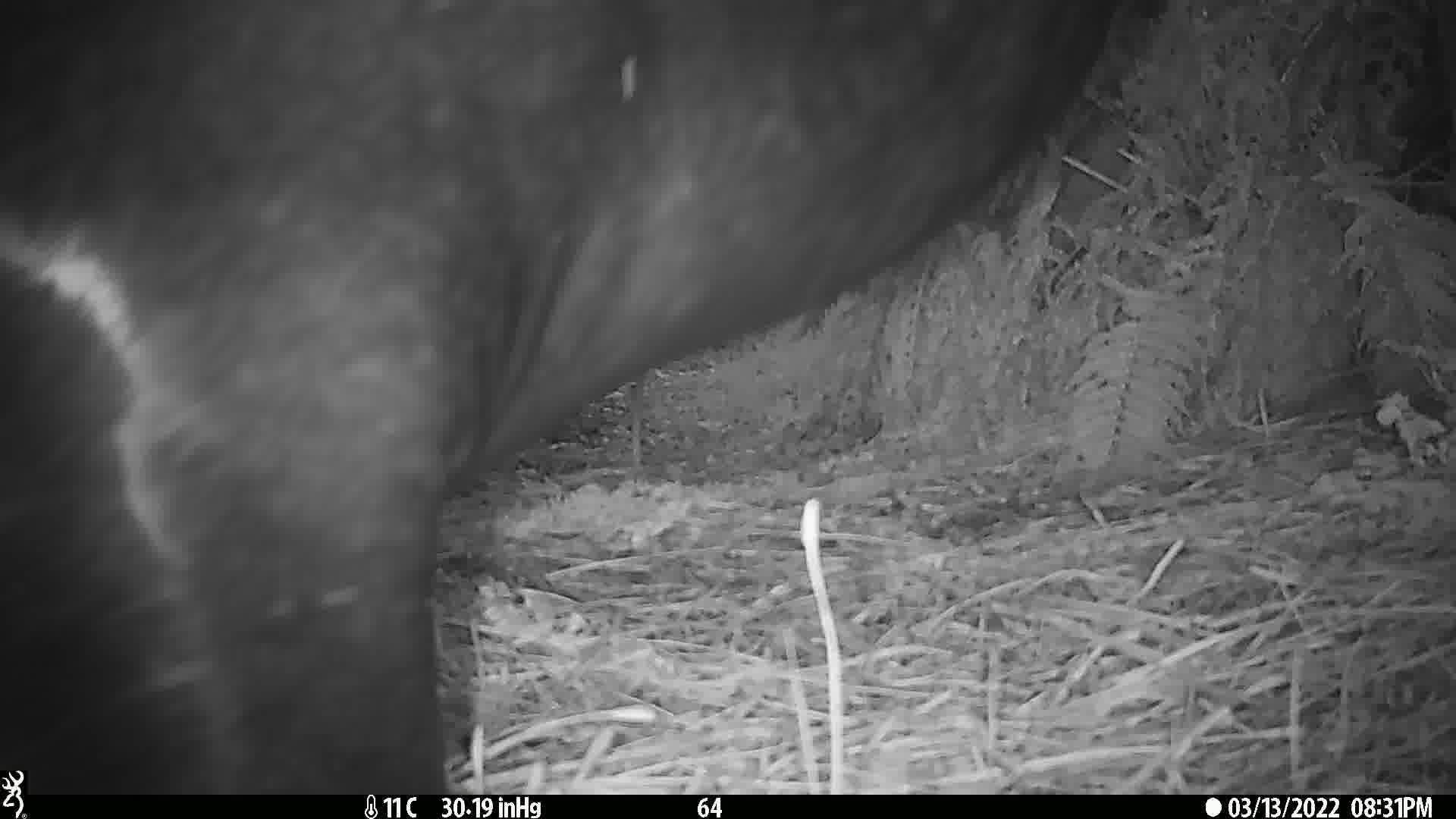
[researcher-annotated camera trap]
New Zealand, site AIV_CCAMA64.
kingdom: Animalia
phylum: Chordata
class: Mammalia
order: Carnivora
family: Otariidae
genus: Phocarctos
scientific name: Phocarctos hookeri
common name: new zealand sea lion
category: sealion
Sealion (new zealand sea lion) (Phocarctos hookeri).